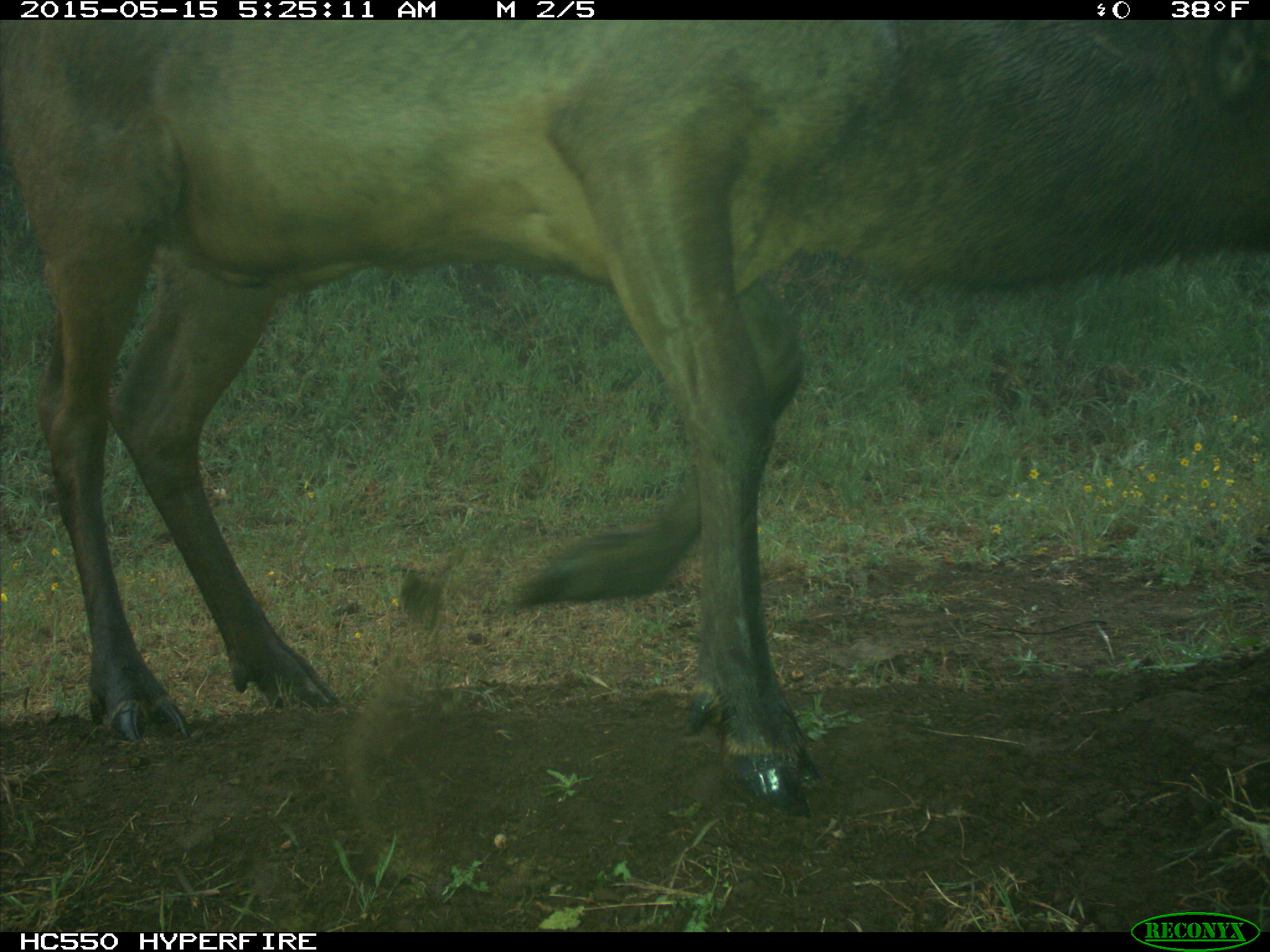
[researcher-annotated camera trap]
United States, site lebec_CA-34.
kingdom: Animalia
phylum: Chordata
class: Mammalia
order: Artiodactyla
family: Cervidae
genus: Cervus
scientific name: Cervus canadensis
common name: elk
Cervus canadensis (elk).